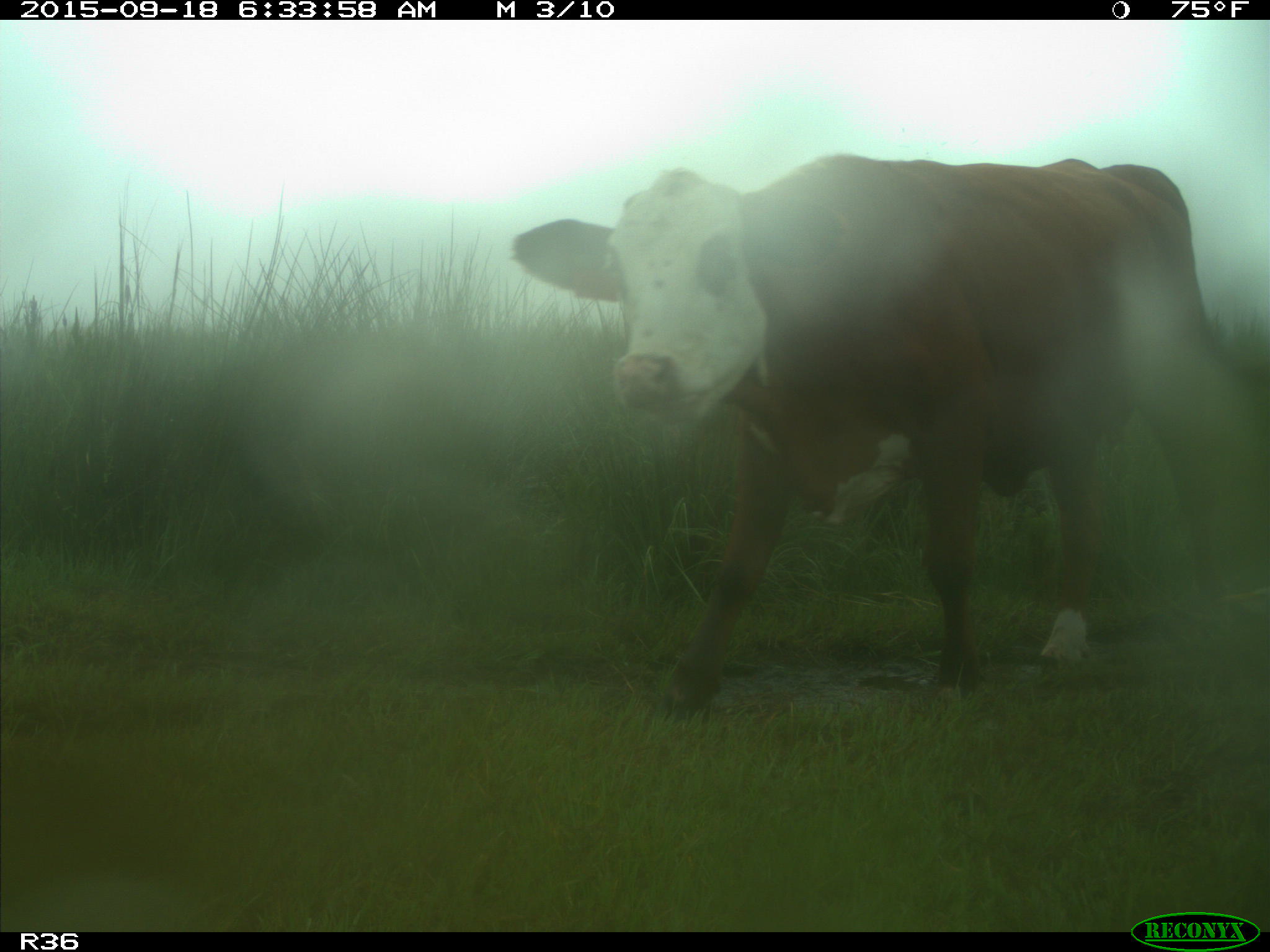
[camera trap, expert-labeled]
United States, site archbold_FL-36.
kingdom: Animalia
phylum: Chordata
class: Mammalia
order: Artiodactyla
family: Bovidae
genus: Bos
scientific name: Bos taurus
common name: domestic cow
Bos taurus (domestic cow).